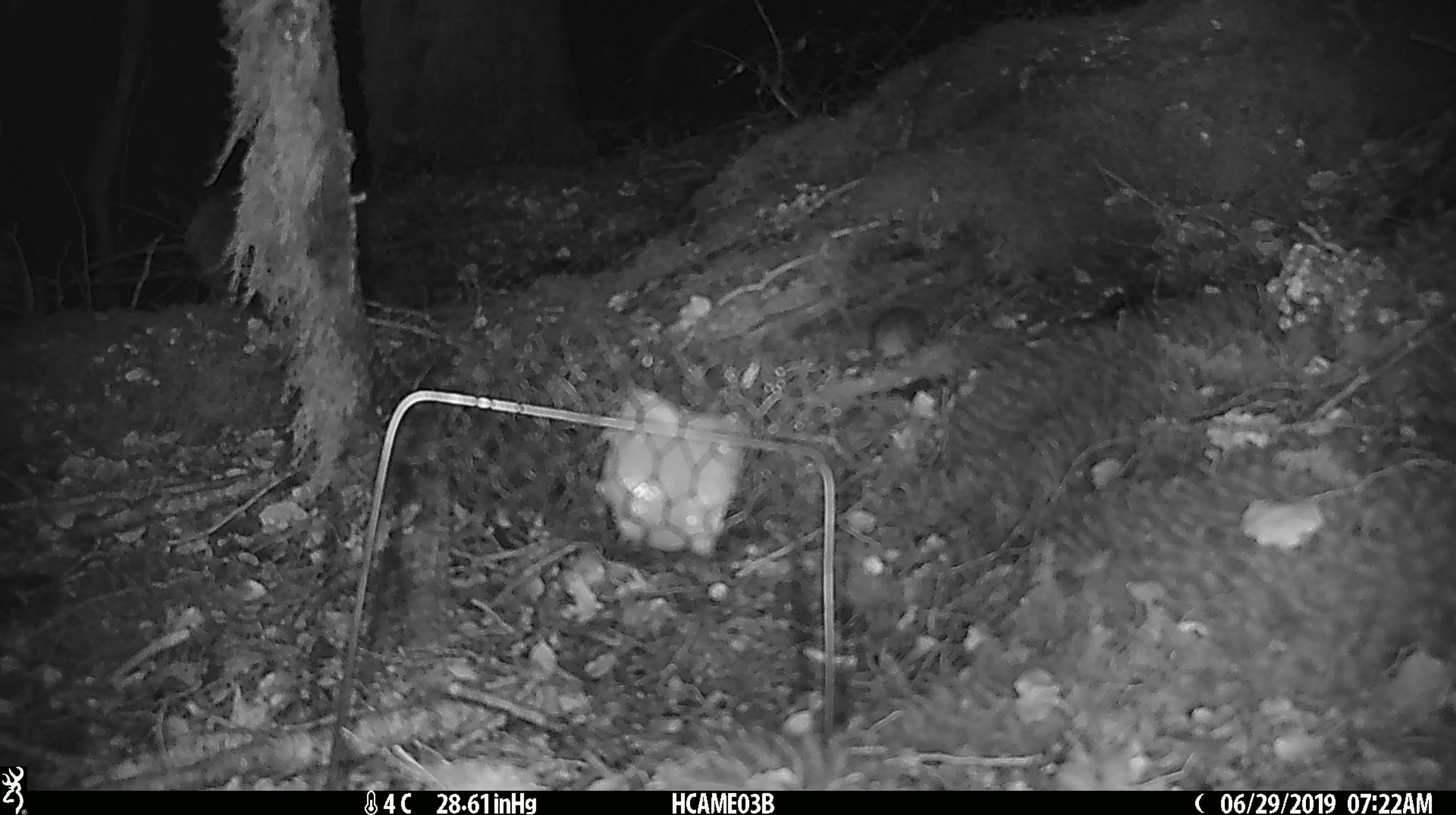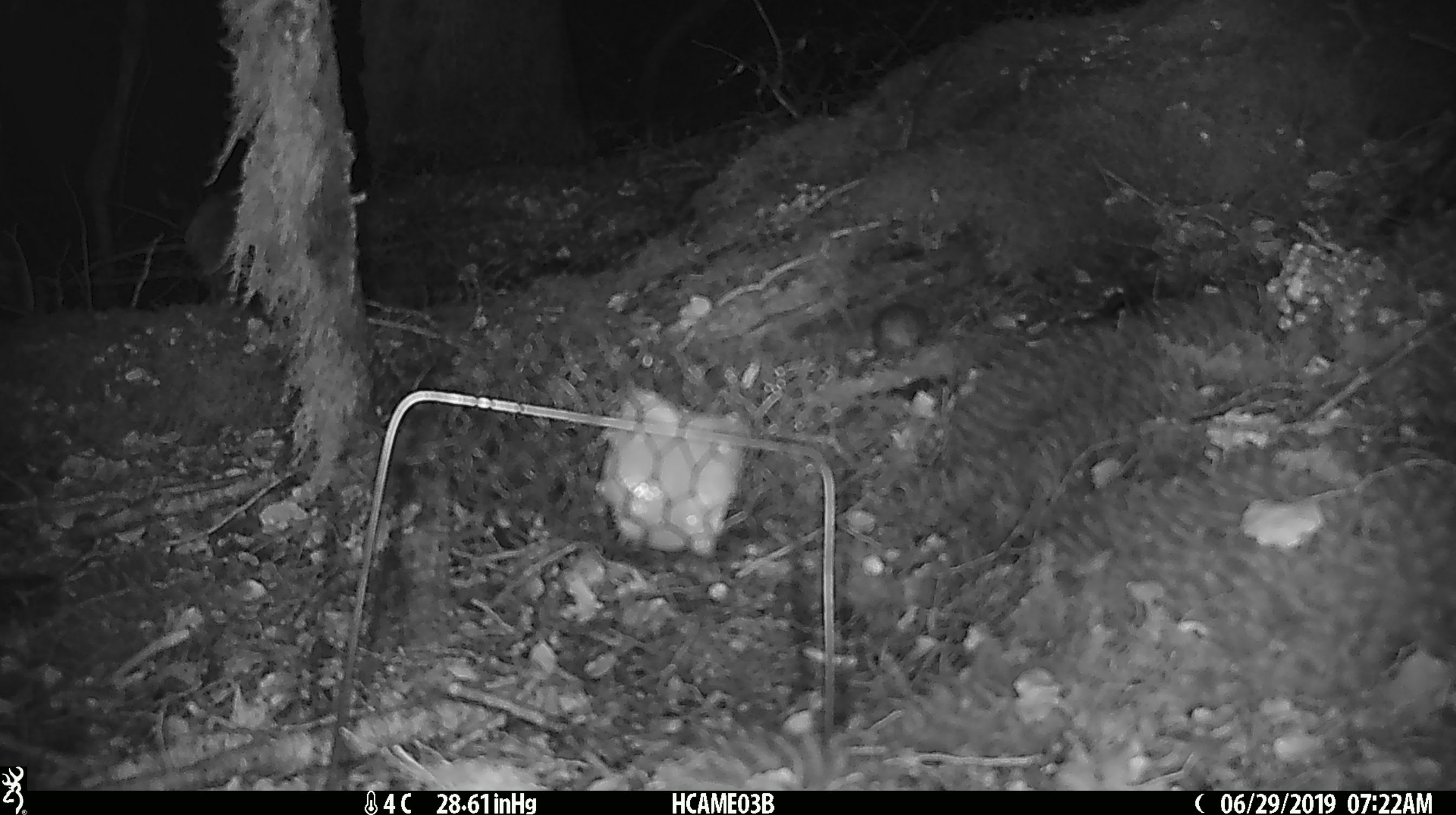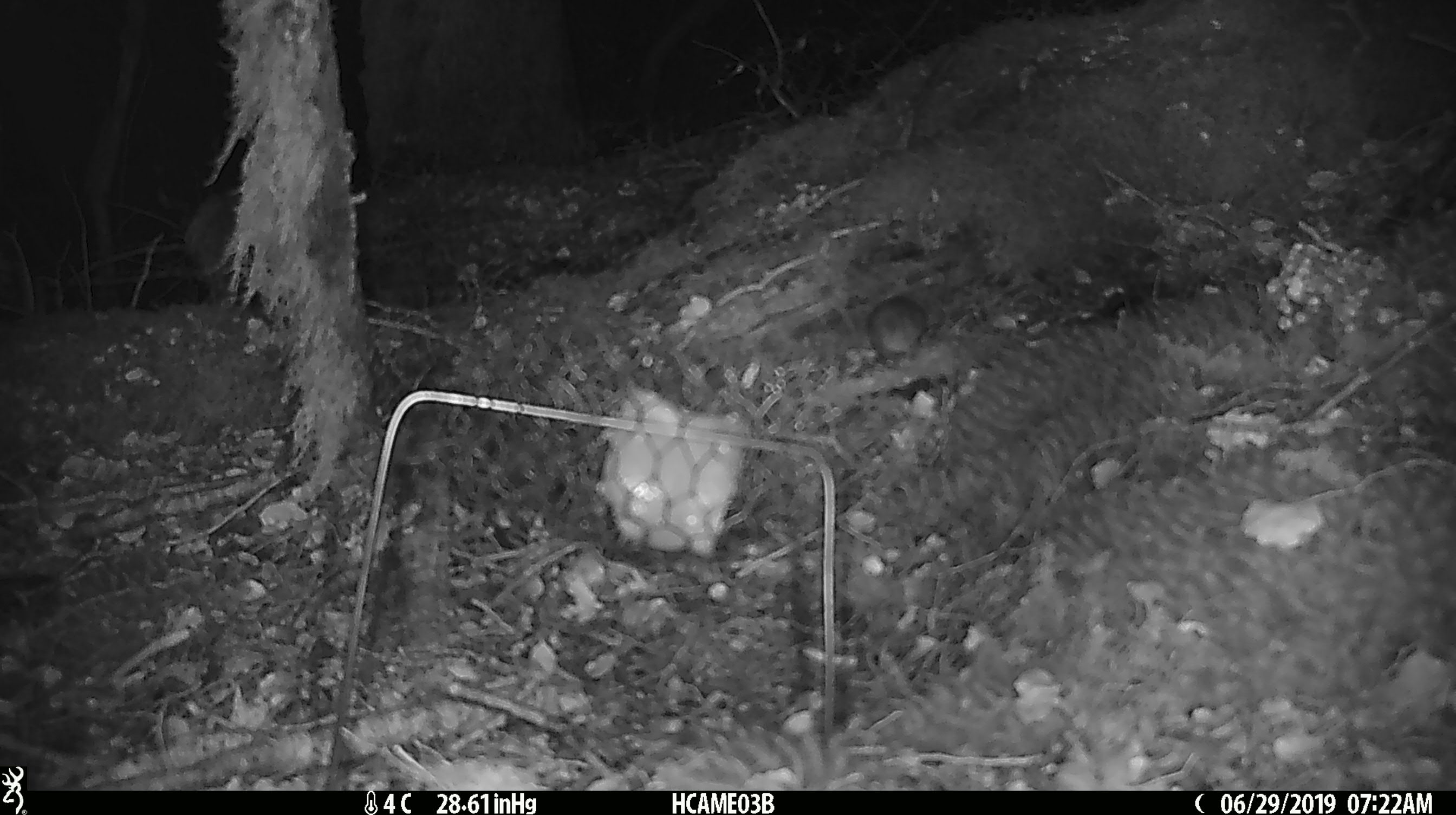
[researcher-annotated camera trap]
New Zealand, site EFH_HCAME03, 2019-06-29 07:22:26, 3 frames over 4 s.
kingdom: Animalia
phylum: Chordata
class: Mammalia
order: Rodentia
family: Muridae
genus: Mus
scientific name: Mus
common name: mouse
Mouse (Mus).